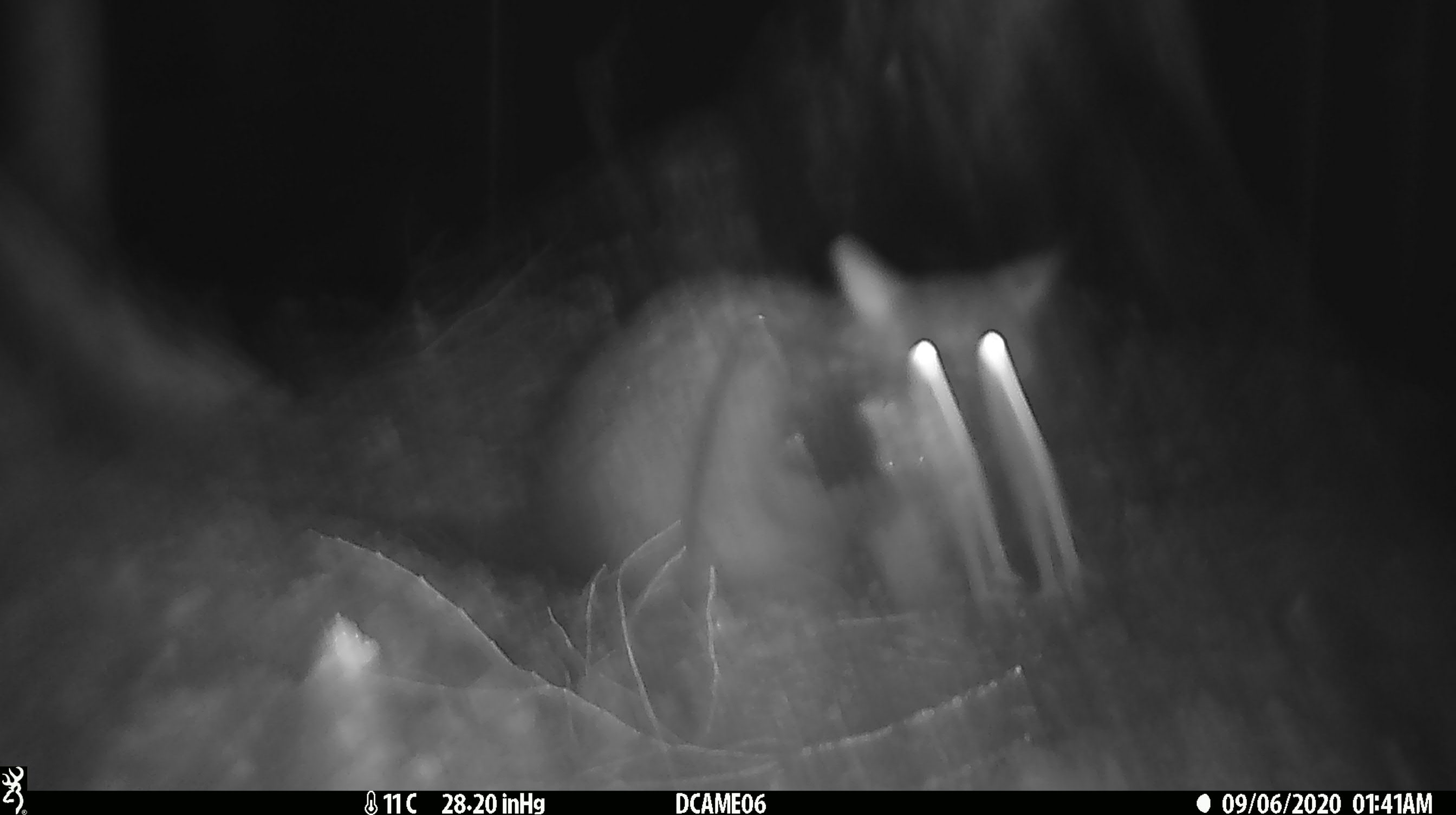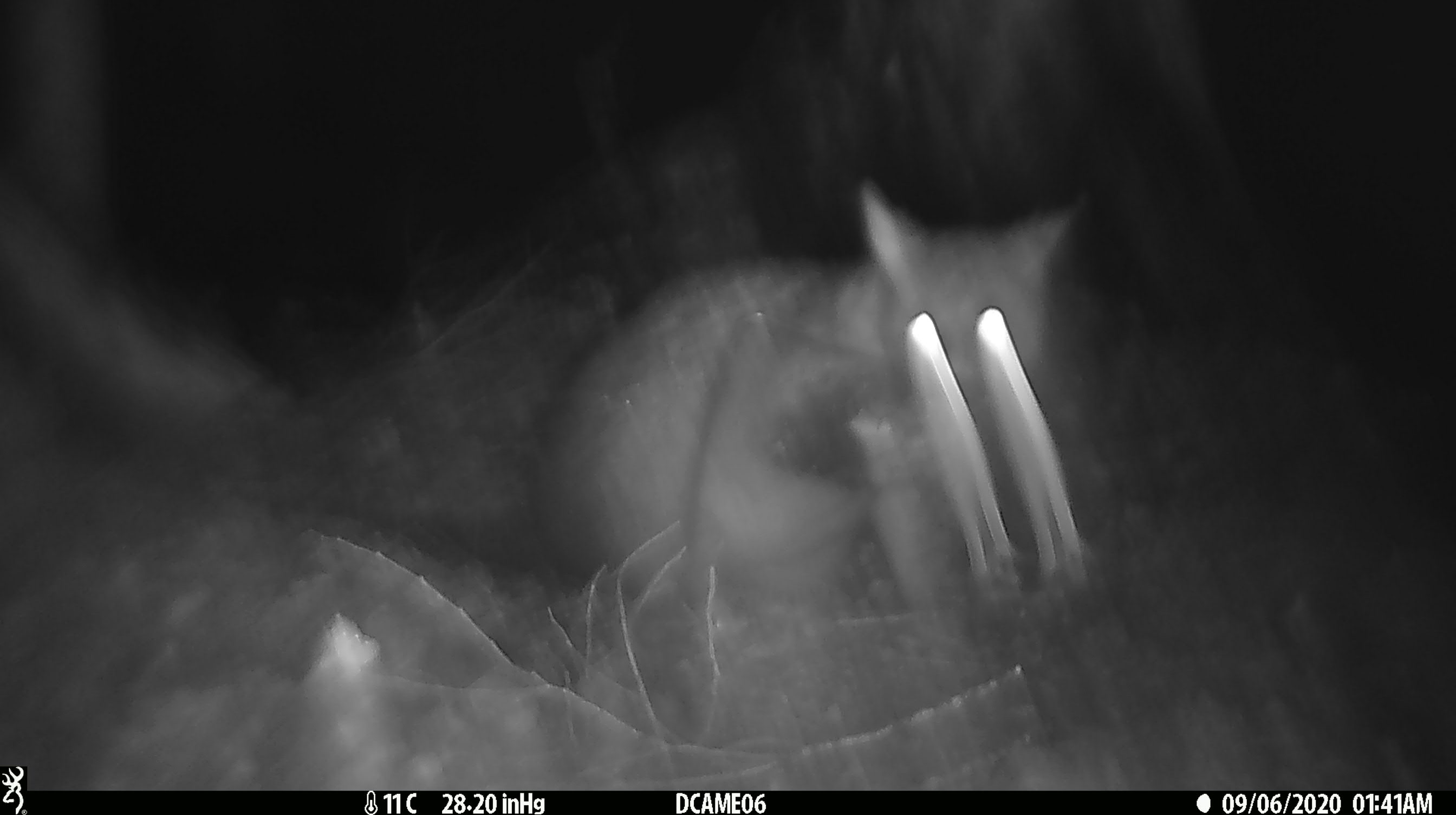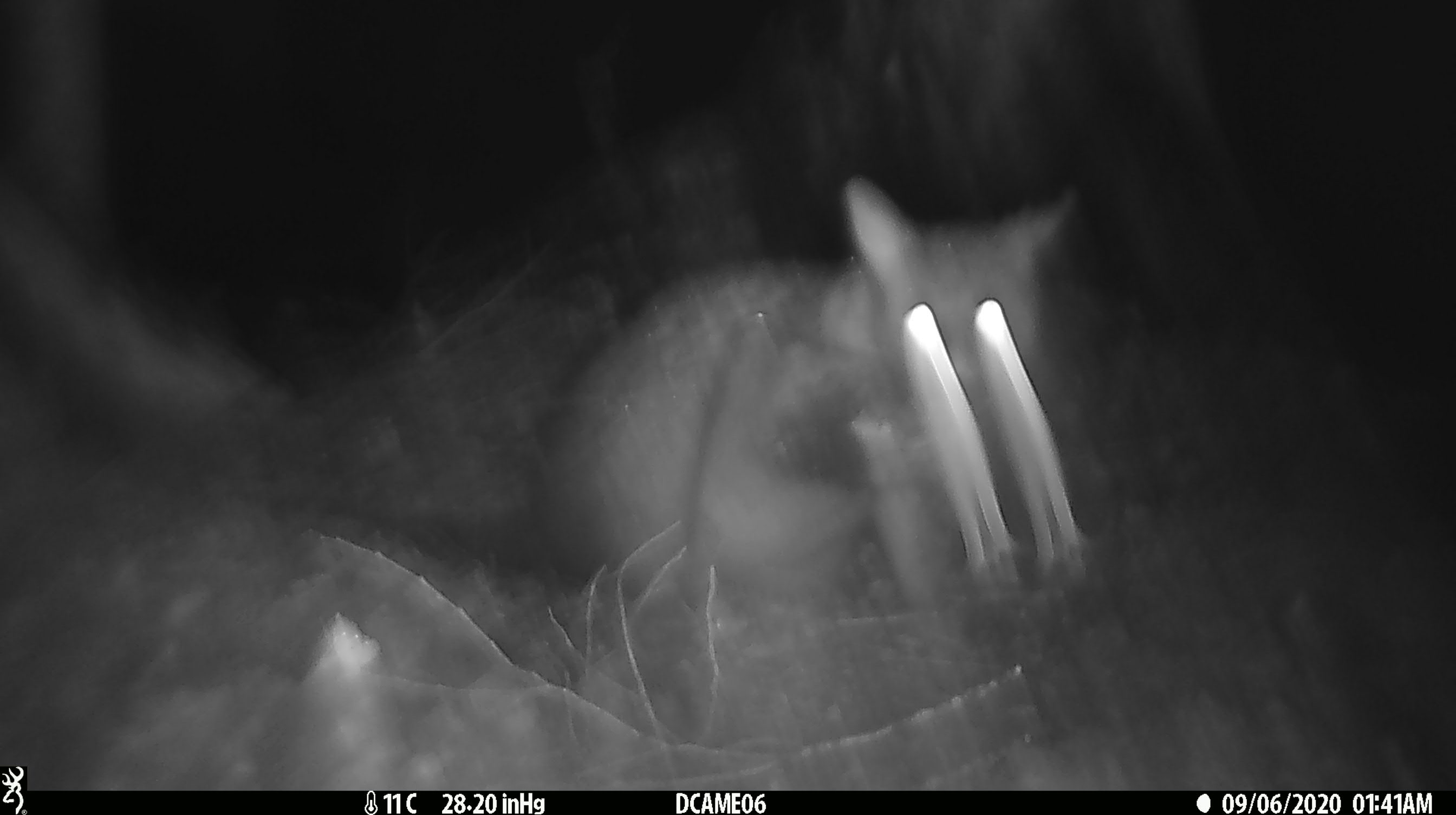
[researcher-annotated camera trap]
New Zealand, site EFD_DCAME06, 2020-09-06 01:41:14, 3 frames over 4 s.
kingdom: Animalia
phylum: Chordata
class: Mammalia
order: Diprotodontia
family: Phalangeridae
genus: Trichosurus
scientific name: Trichosurus vulpecula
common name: common brushtail possum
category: possum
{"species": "possum (common brushtail possum) (Trichosurus vulpecula)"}